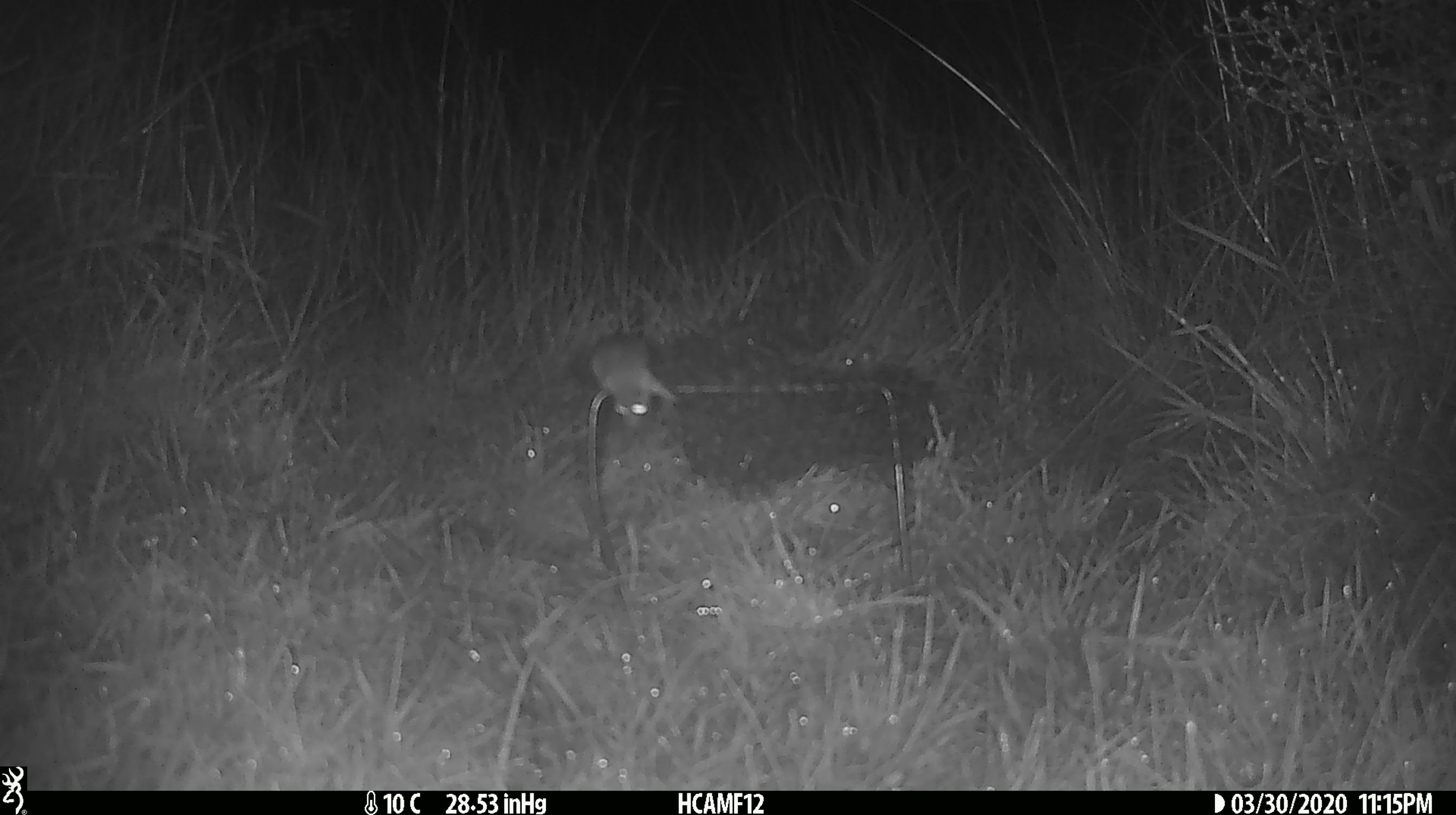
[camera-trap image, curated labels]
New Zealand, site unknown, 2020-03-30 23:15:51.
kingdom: Animalia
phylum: Chordata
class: Mammalia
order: Rodentia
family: Muridae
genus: Mus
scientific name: Mus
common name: mouse